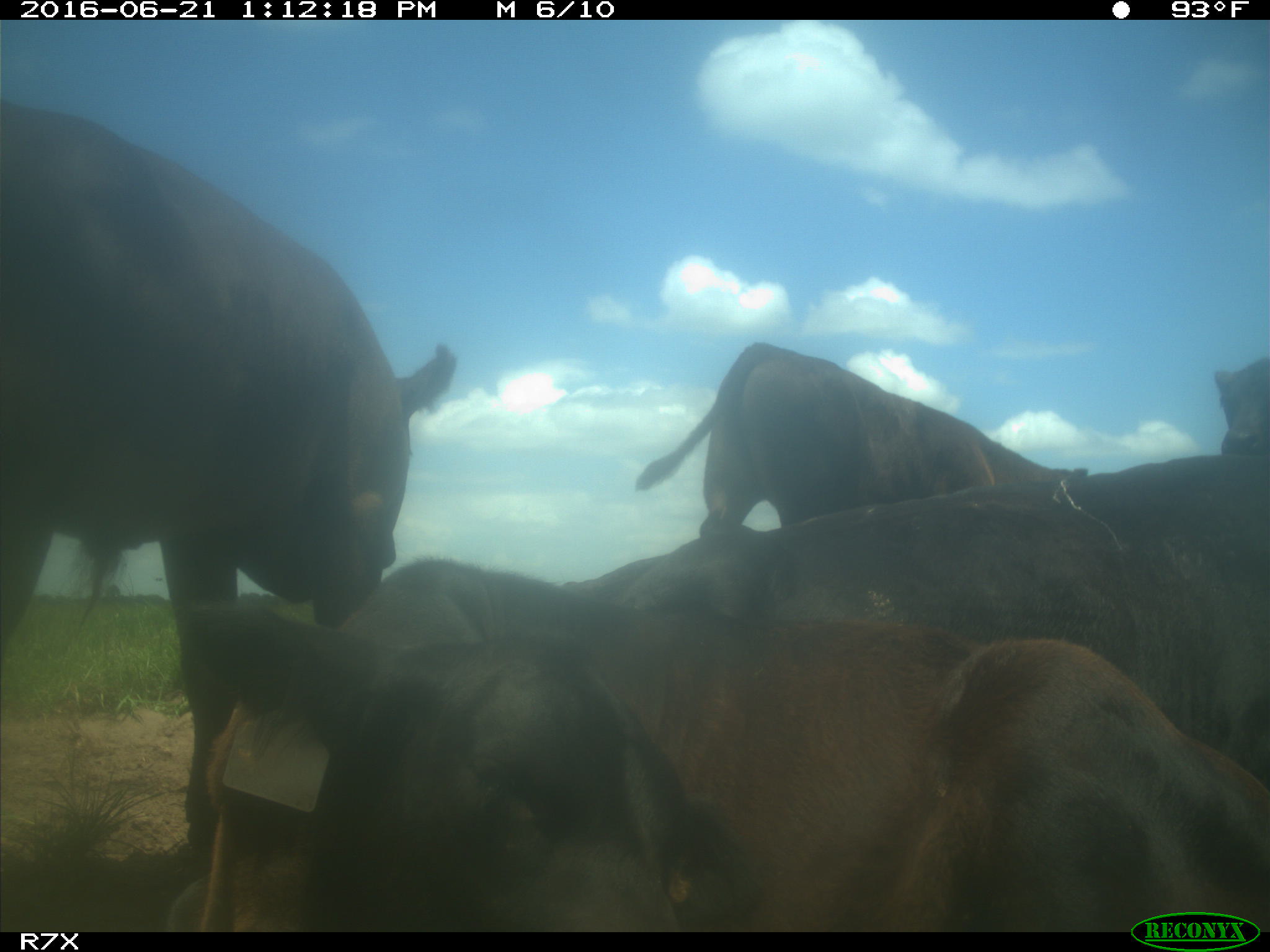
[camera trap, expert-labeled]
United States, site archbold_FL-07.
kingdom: Animalia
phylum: Chordata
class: Mammalia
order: Artiodactyla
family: Bovidae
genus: Bos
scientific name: Bos taurus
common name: domestic cow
Bos taurus (domestic cow).